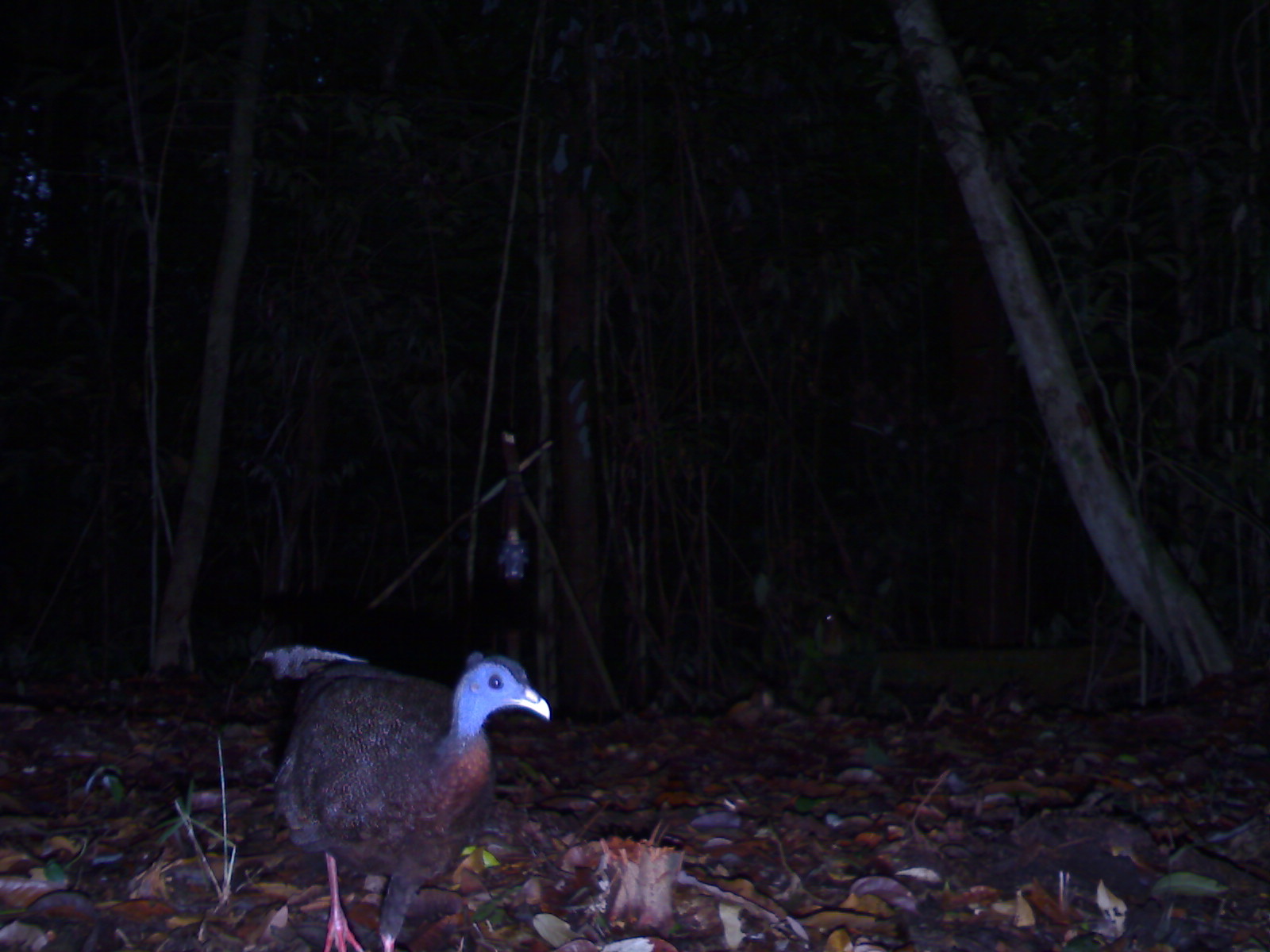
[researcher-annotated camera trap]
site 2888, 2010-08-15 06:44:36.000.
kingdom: Animalia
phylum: Chordata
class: Aves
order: Galliformes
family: Phasianidae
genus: Argusianus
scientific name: Argusianus argus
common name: great argus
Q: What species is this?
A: Argusianus argus (great argus).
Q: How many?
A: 1.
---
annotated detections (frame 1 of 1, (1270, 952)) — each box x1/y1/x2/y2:
argusianus argus: 258/645/550/950